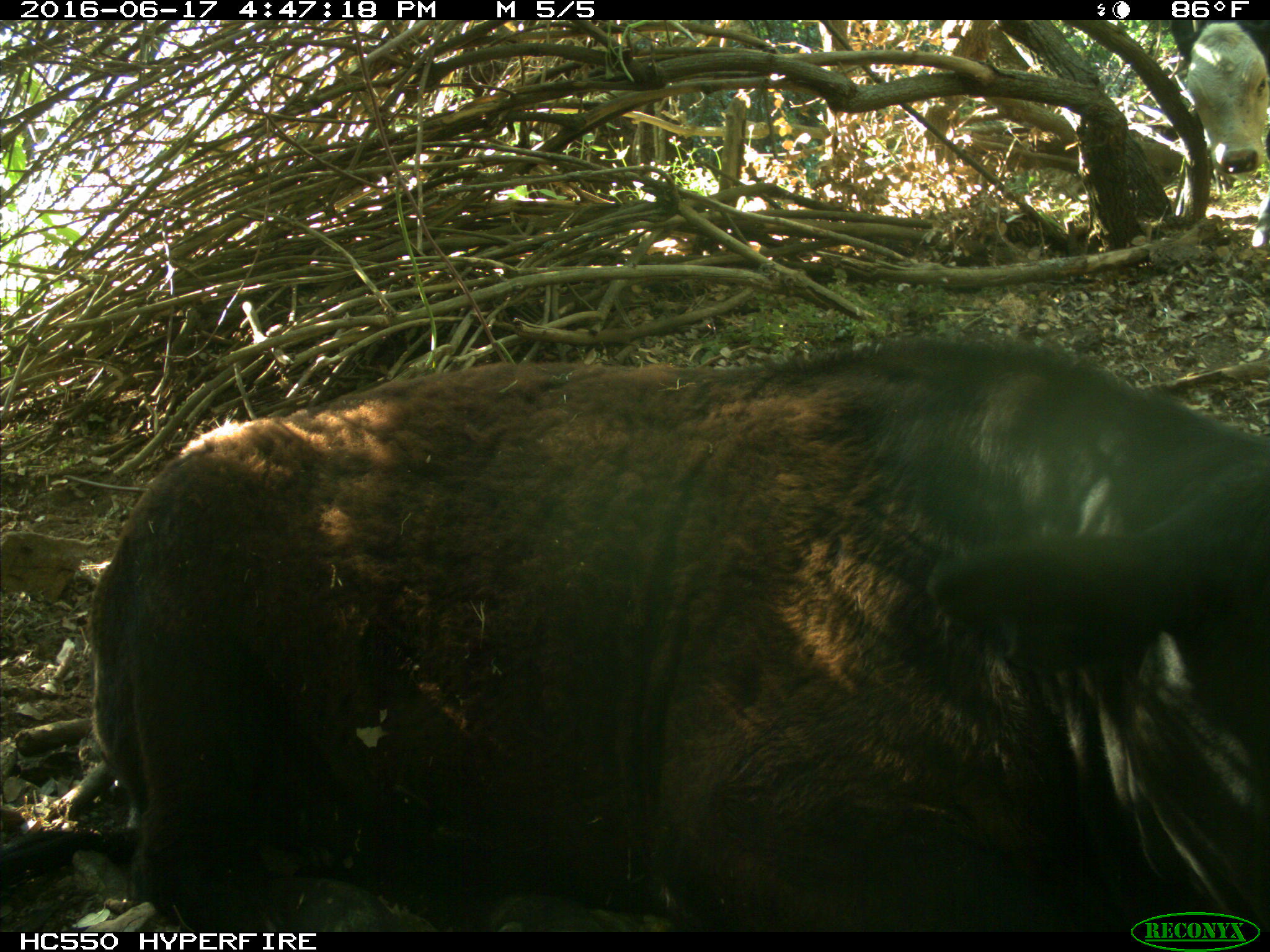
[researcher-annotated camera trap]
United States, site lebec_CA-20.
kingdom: Animalia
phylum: Chordata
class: Mammalia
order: Artiodactyla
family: Bovidae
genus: Bos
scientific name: Bos taurus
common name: domestic cow